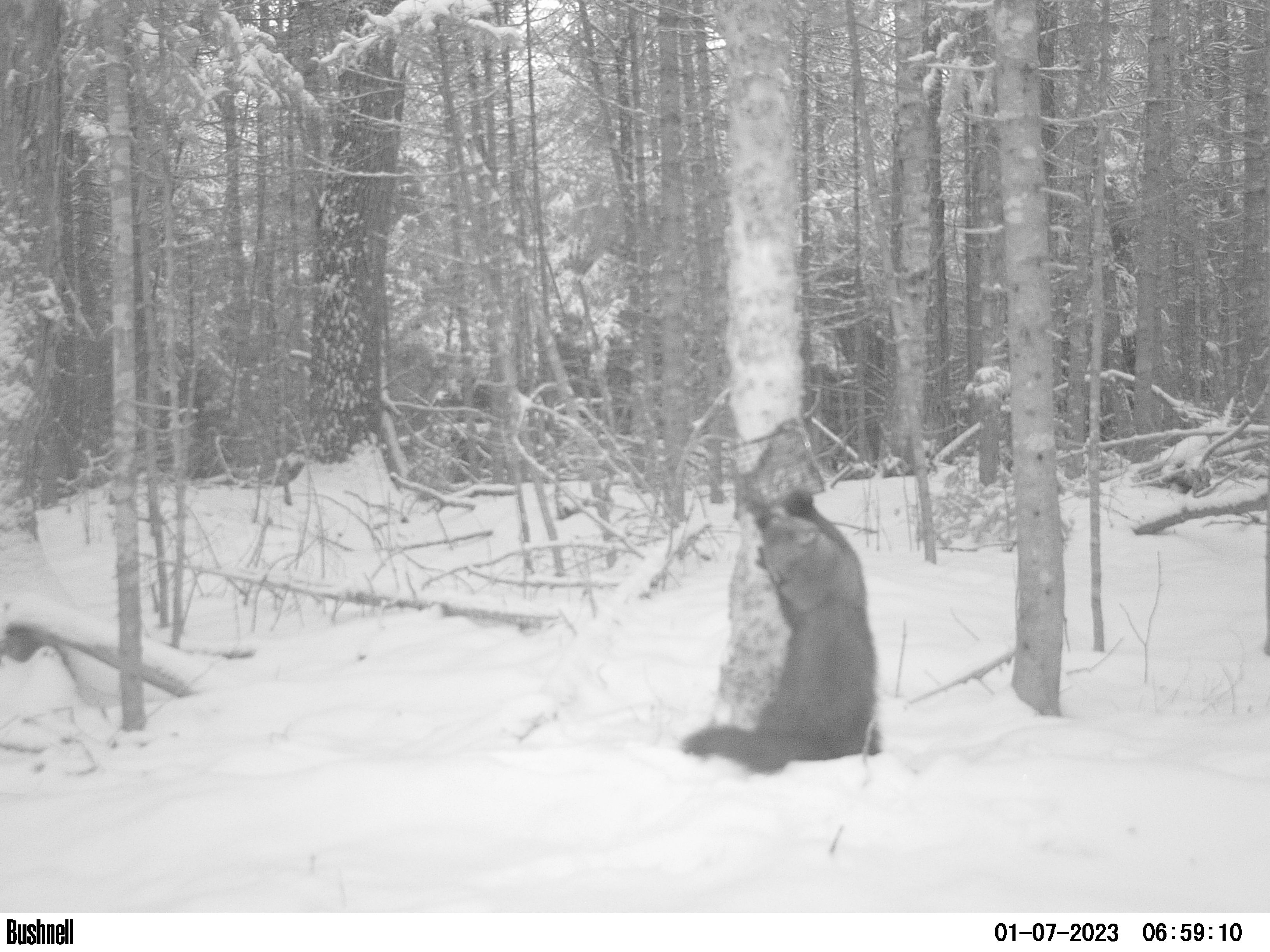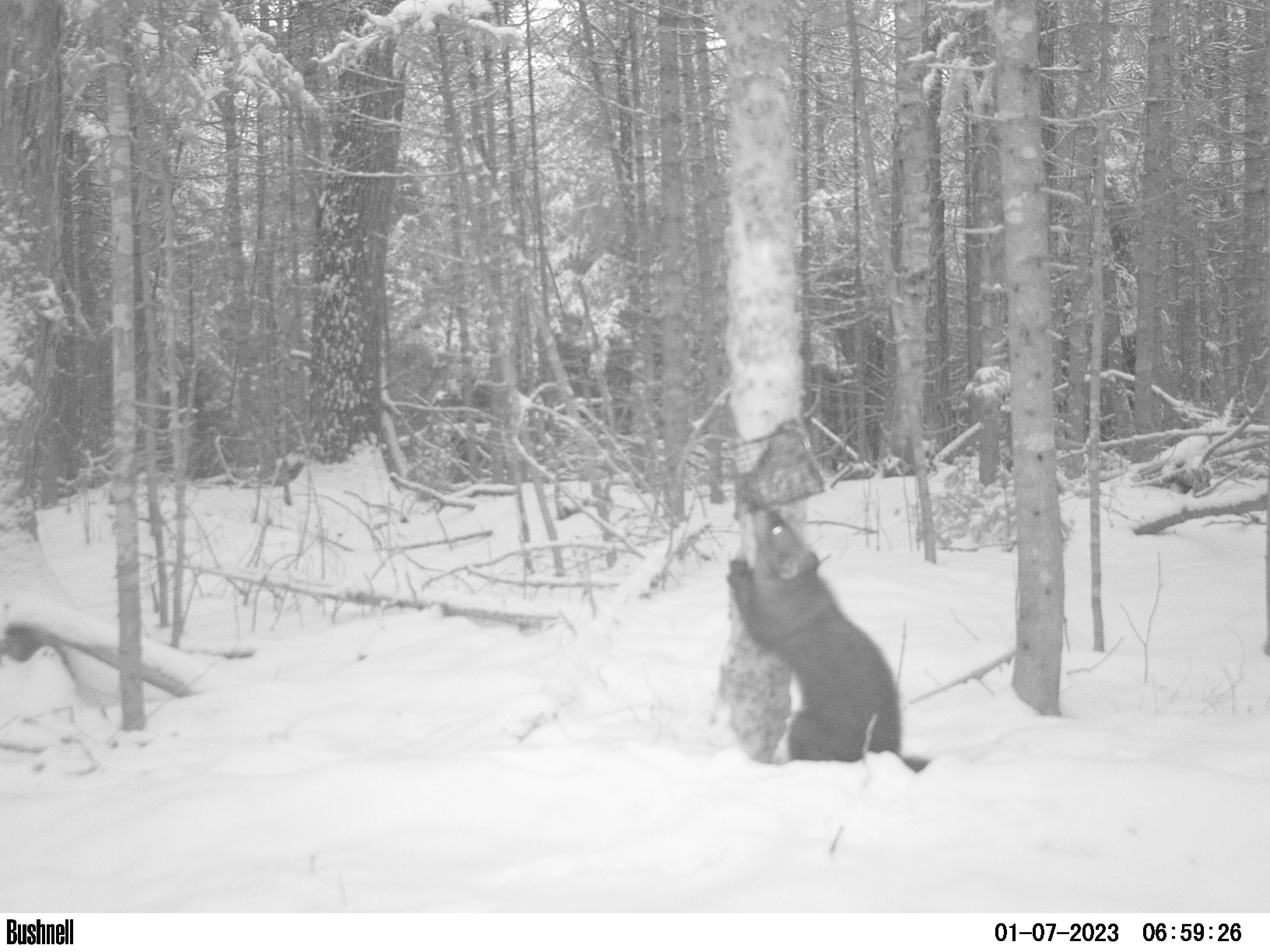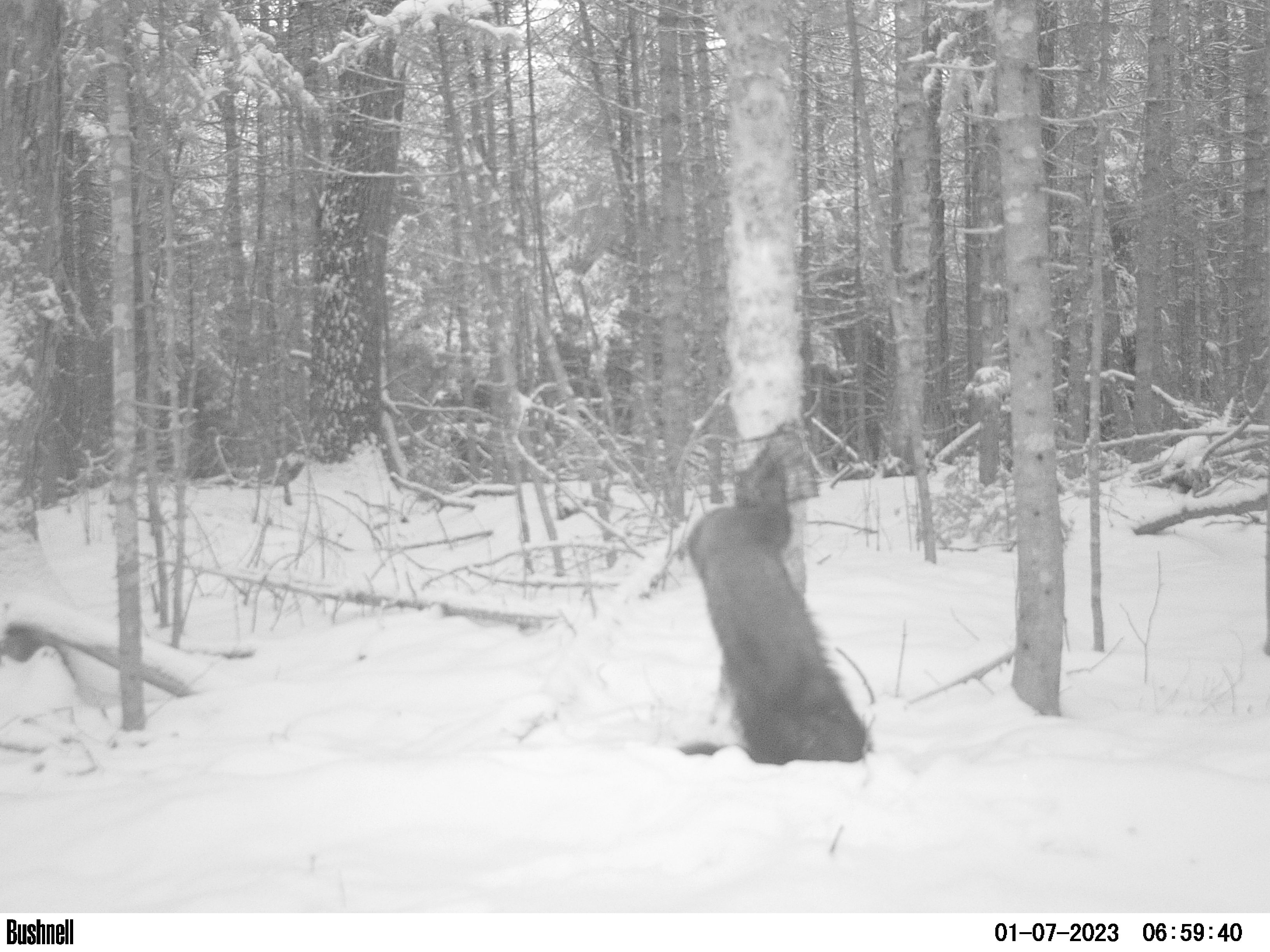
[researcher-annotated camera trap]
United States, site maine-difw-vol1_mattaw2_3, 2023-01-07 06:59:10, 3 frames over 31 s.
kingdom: Animalia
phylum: Chordata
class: Mammalia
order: Carnivora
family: Mustelidae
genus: Pekania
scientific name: Pekania pennanti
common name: fisher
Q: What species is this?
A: Fisher (Pekania pennanti).